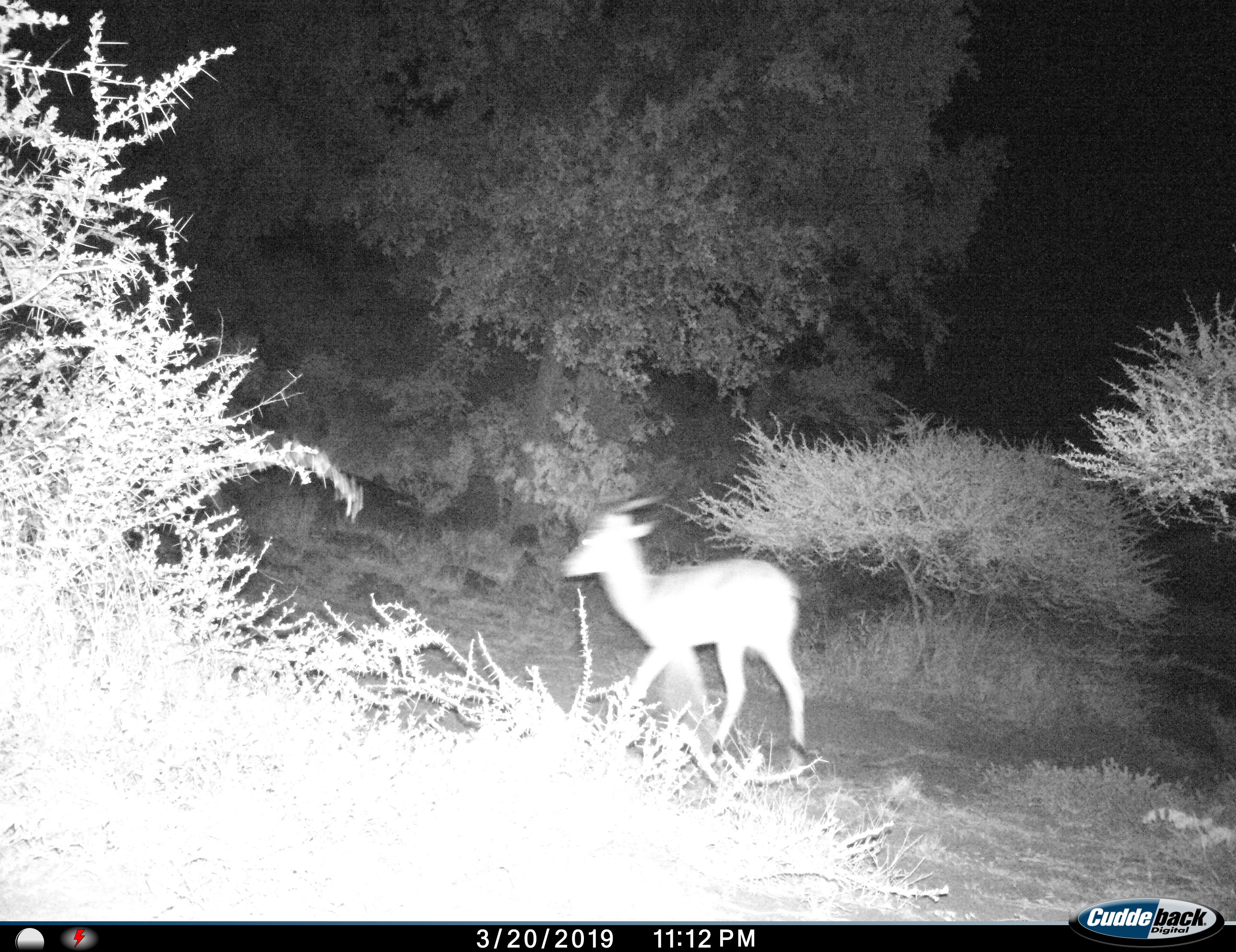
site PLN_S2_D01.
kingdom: Animalia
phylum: Chordata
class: Mammalia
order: Artiodactyla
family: Bovidae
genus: Aepyceros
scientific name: Aepyceros melampus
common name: impala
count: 1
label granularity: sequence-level